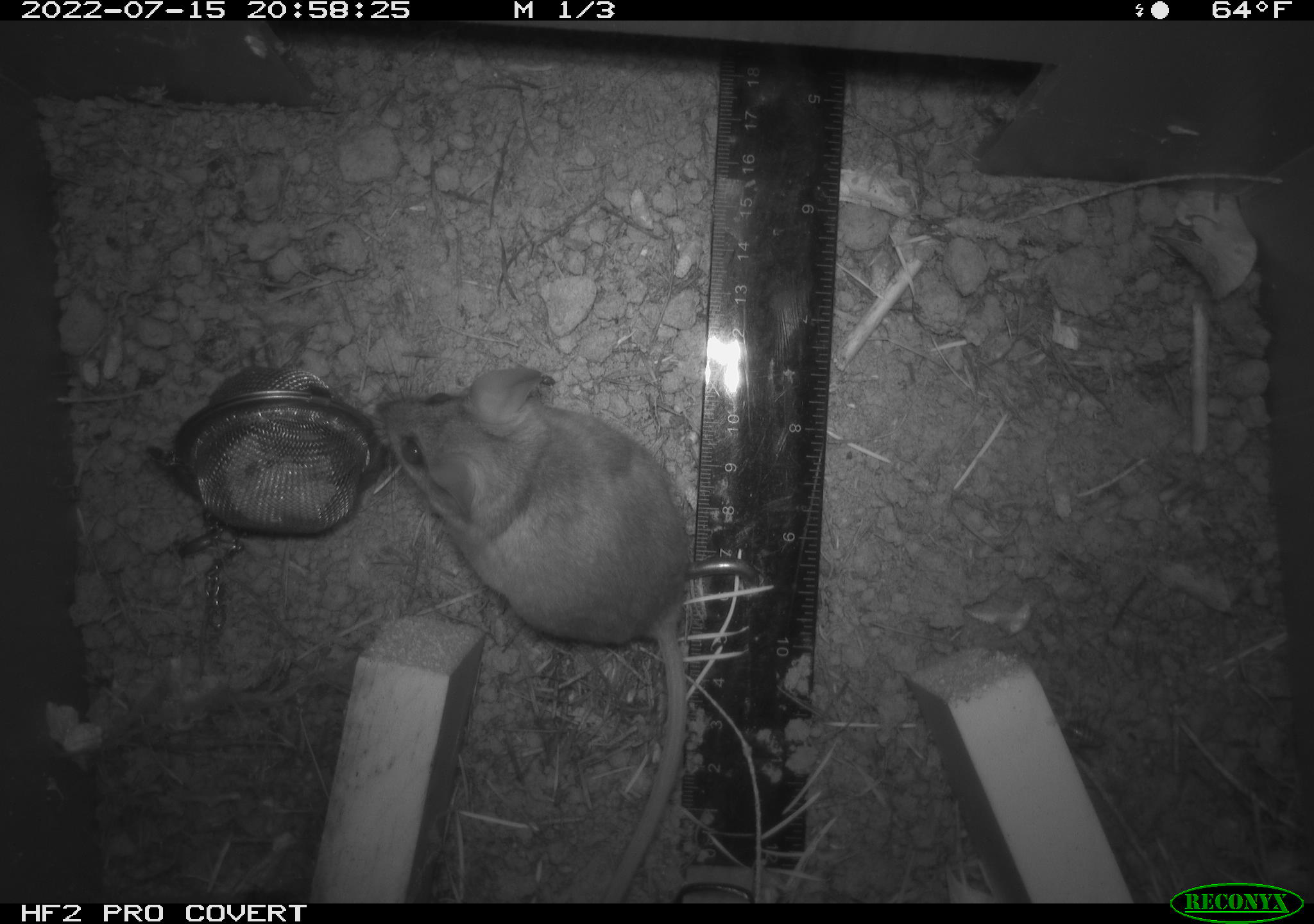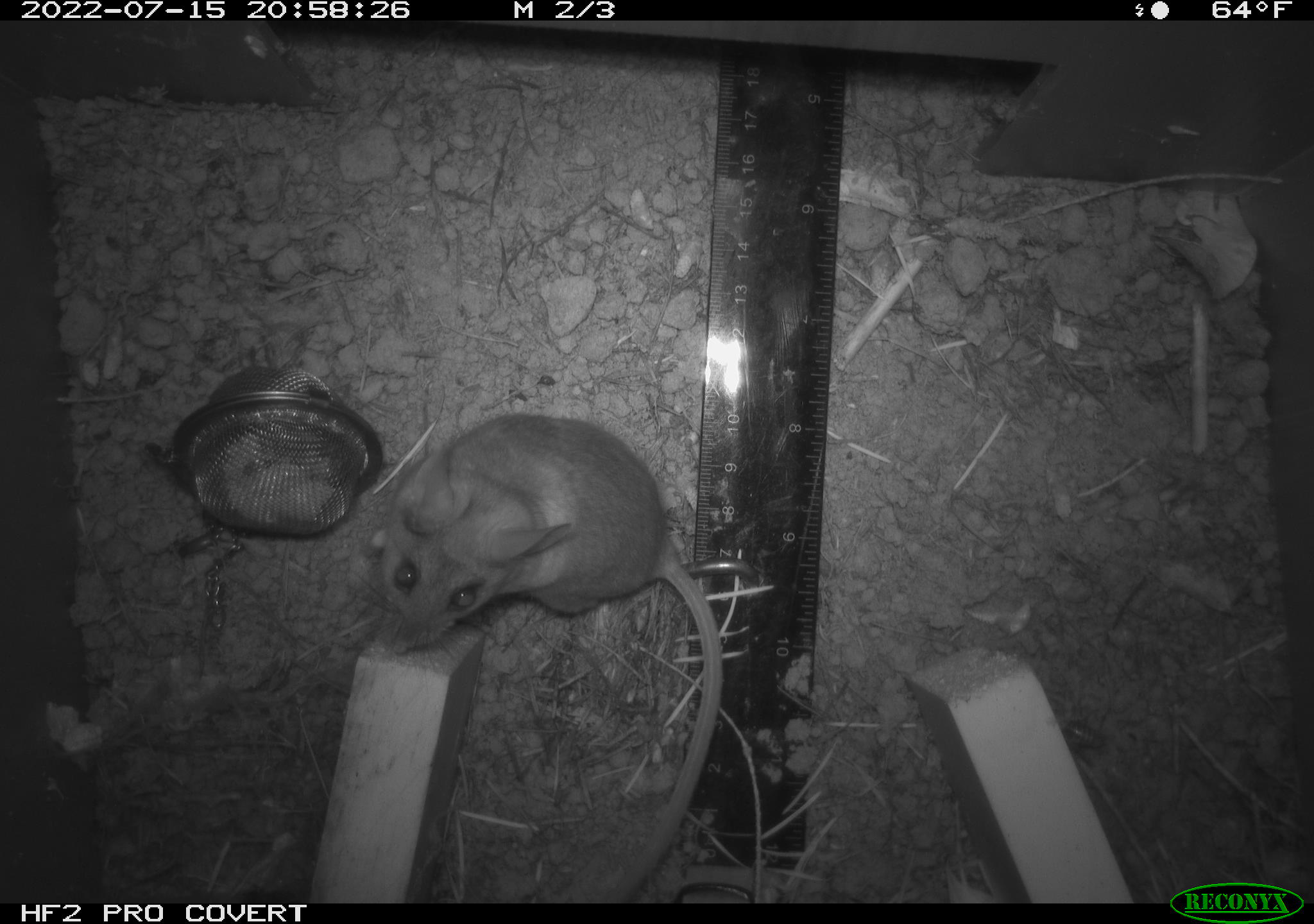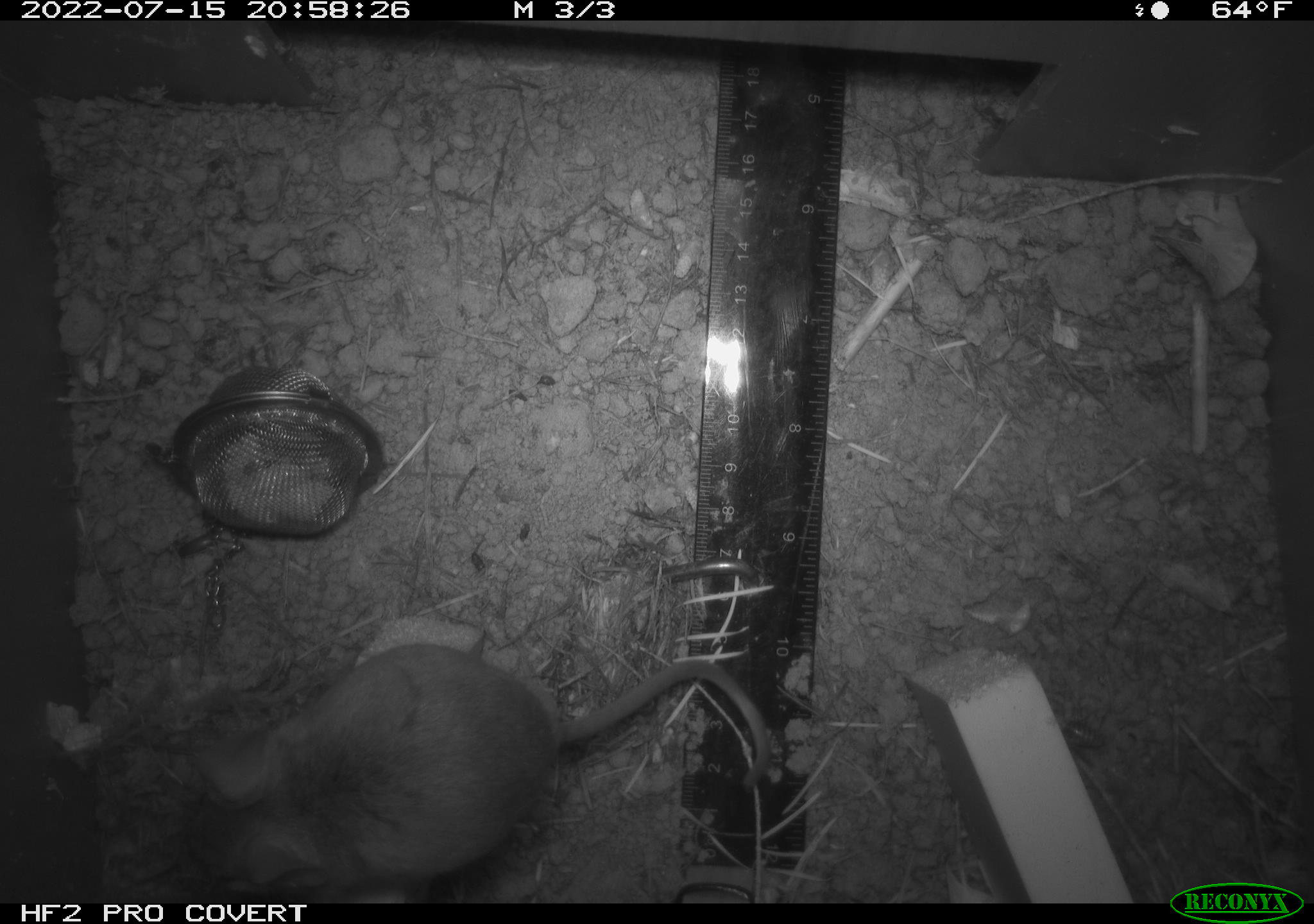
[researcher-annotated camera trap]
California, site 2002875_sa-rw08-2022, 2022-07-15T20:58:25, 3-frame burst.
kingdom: Animalia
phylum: Chordata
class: Mammalia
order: Rodentia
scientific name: Rodentia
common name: mouse species